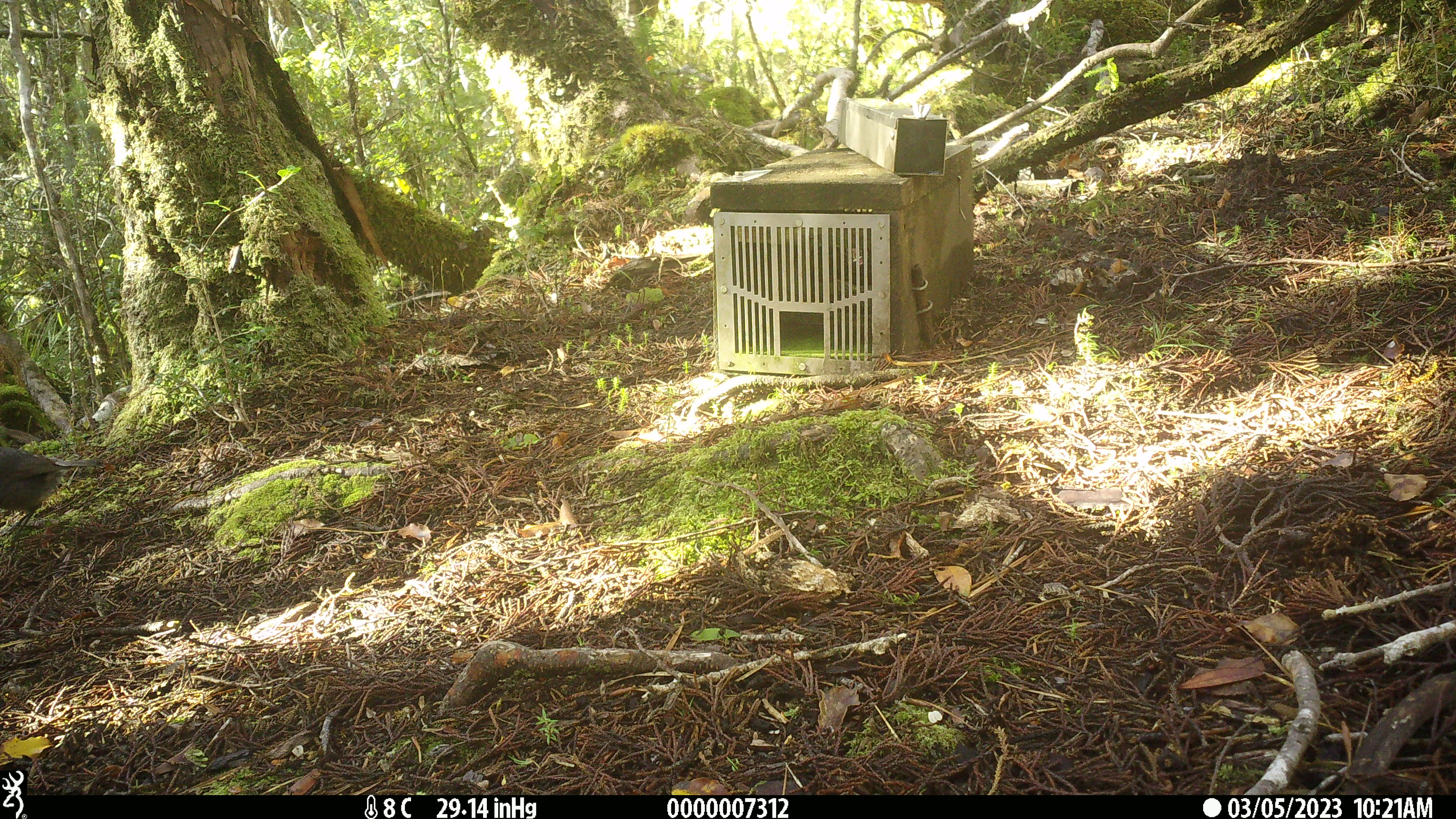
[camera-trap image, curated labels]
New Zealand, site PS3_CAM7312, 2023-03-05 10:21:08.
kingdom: Animalia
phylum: Chordata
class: Aves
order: Passeriformes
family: Petroicidae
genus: Petroica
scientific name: Petroica australis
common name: new zealand robin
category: robin